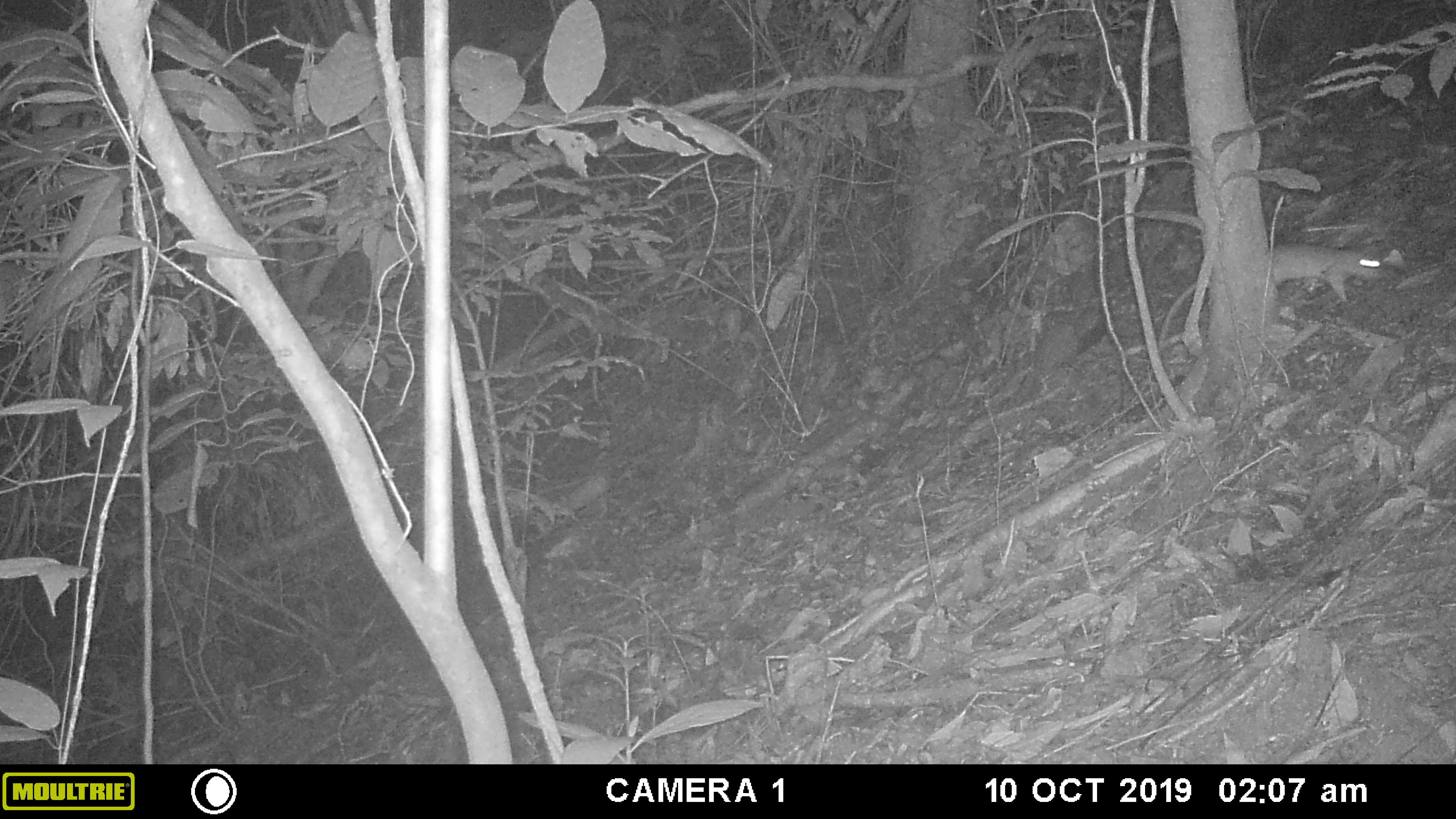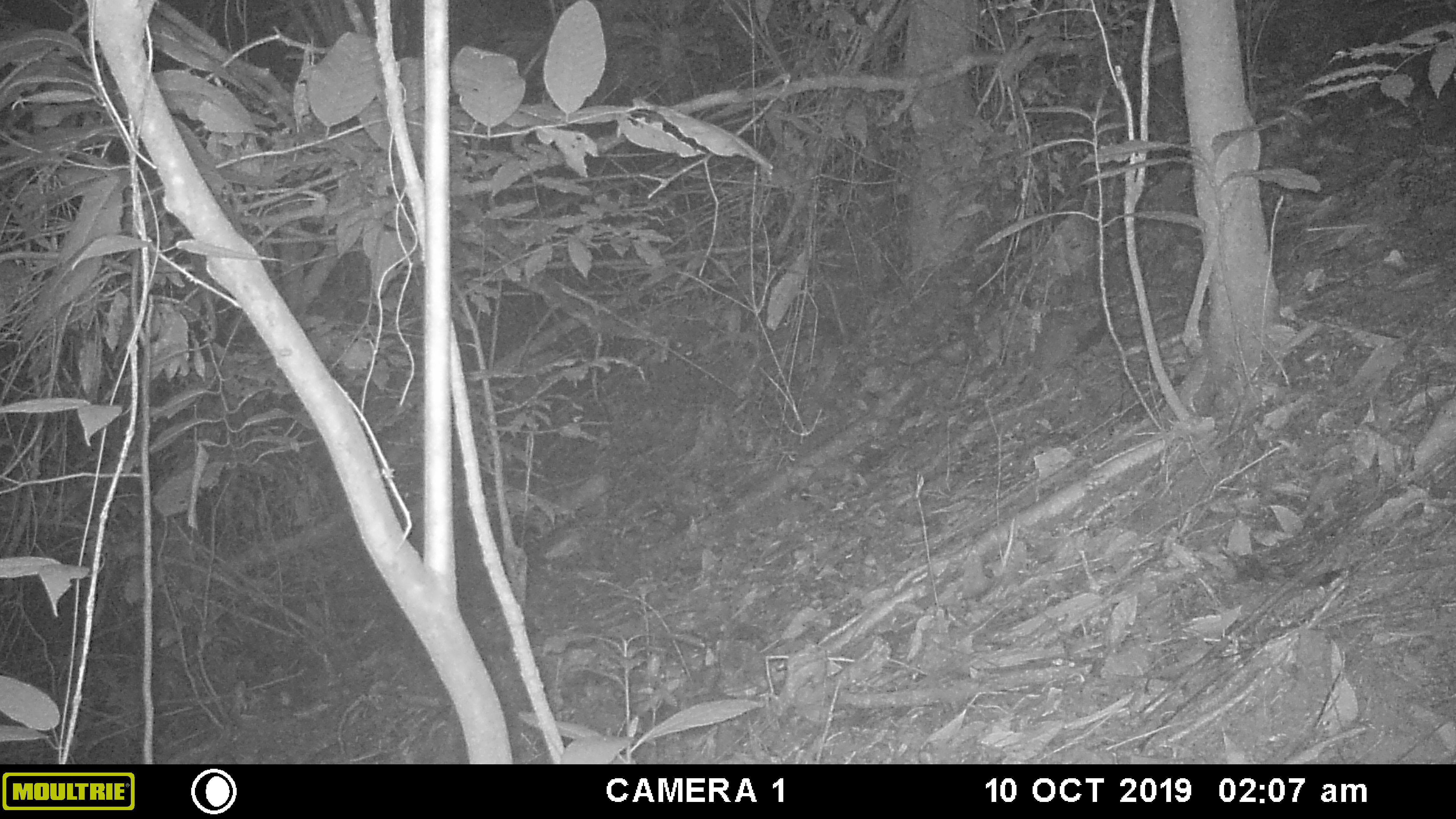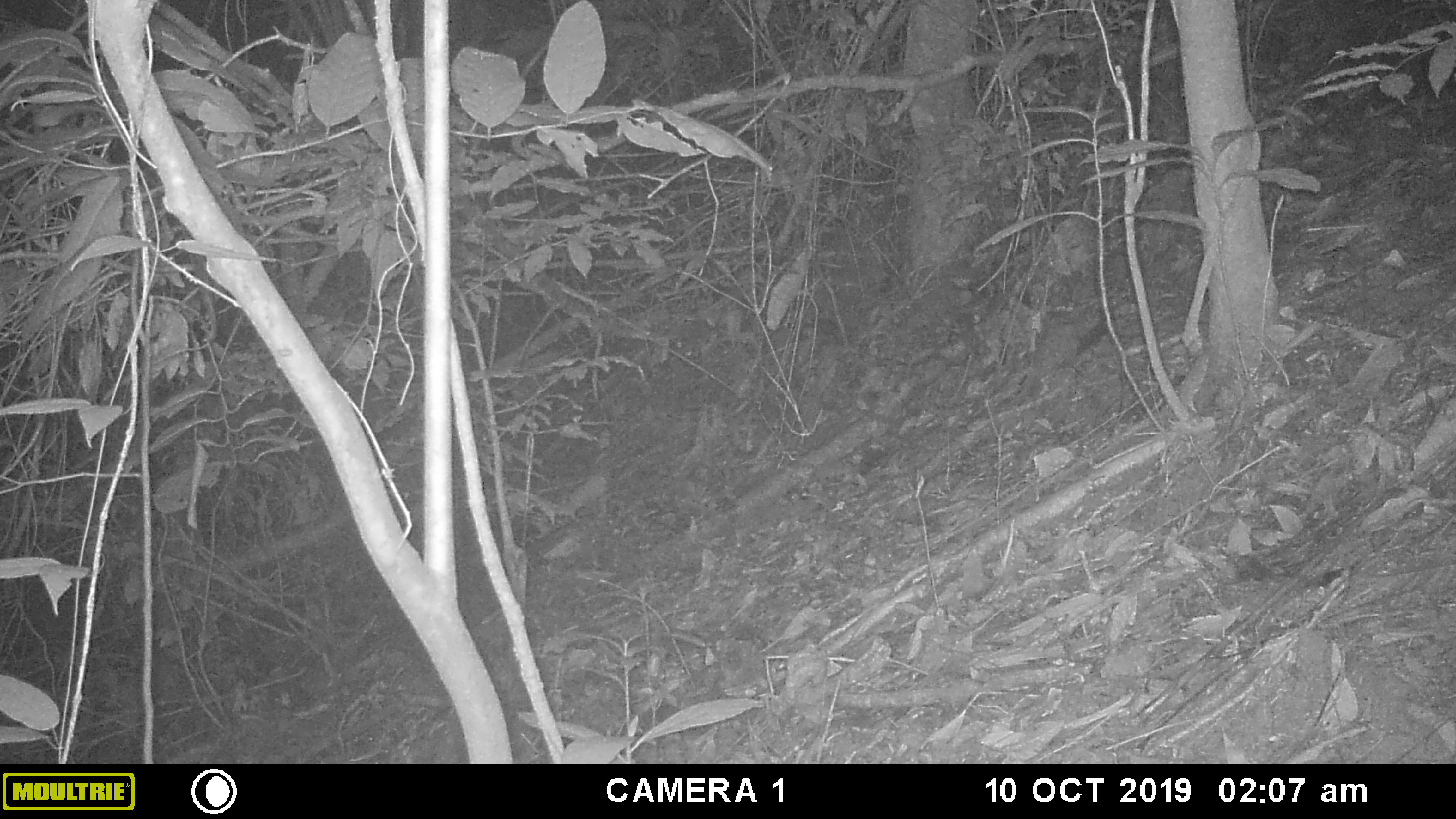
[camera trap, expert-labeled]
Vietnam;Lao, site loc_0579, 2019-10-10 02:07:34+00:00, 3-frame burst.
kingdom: Animalia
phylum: Chordata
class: Mammalia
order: Rodentia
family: Muridae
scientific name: Muridae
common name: old-world mice and rats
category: unidentified murid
Unidentified murid (old-world mice and rats) (Muridae). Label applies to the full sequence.